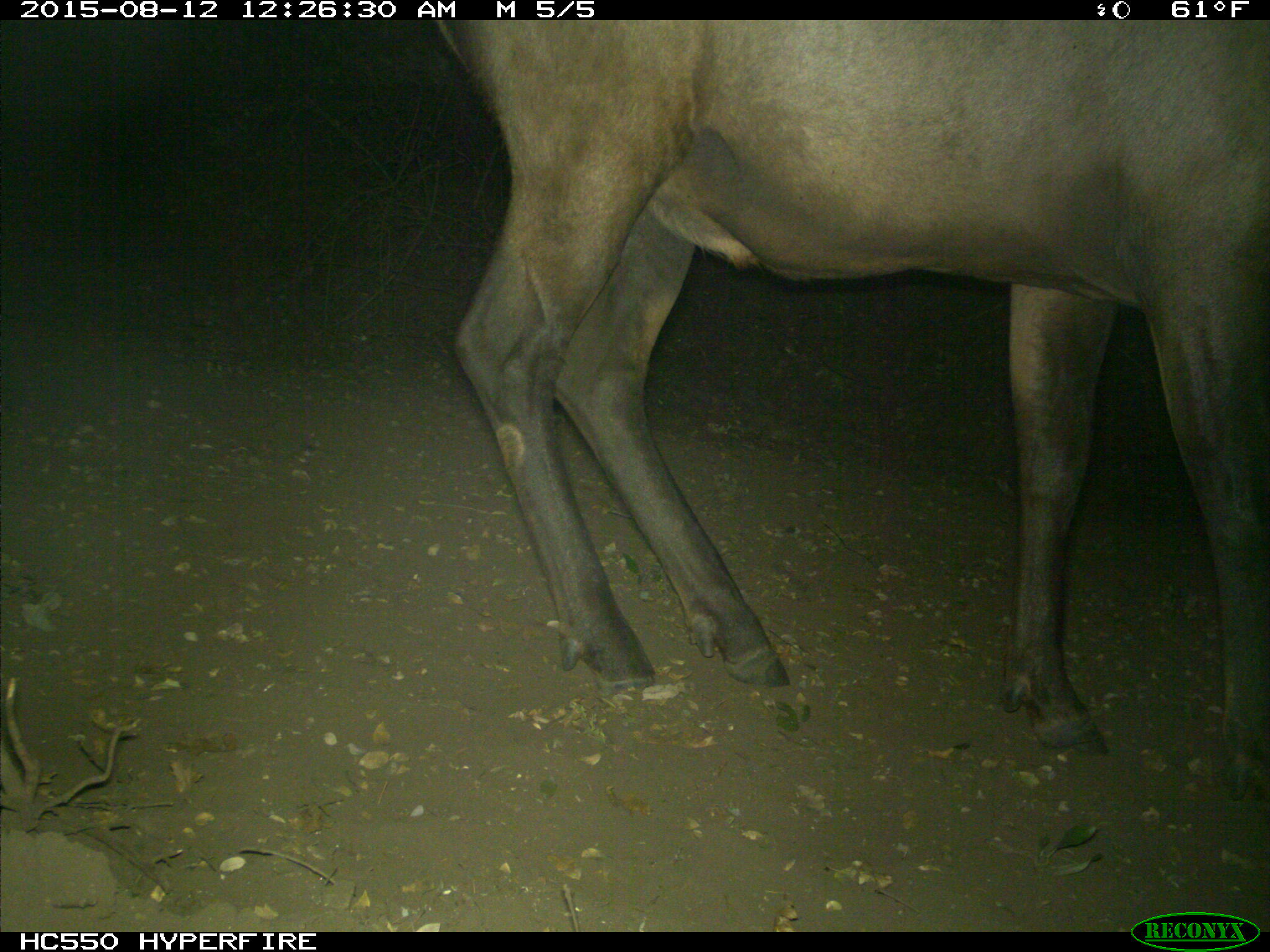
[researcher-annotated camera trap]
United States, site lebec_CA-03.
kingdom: Animalia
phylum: Chordata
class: Mammalia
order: Artiodactyla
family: Cervidae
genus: Cervus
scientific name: Cervus canadensis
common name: elk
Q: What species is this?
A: Cervus canadensis (elk).